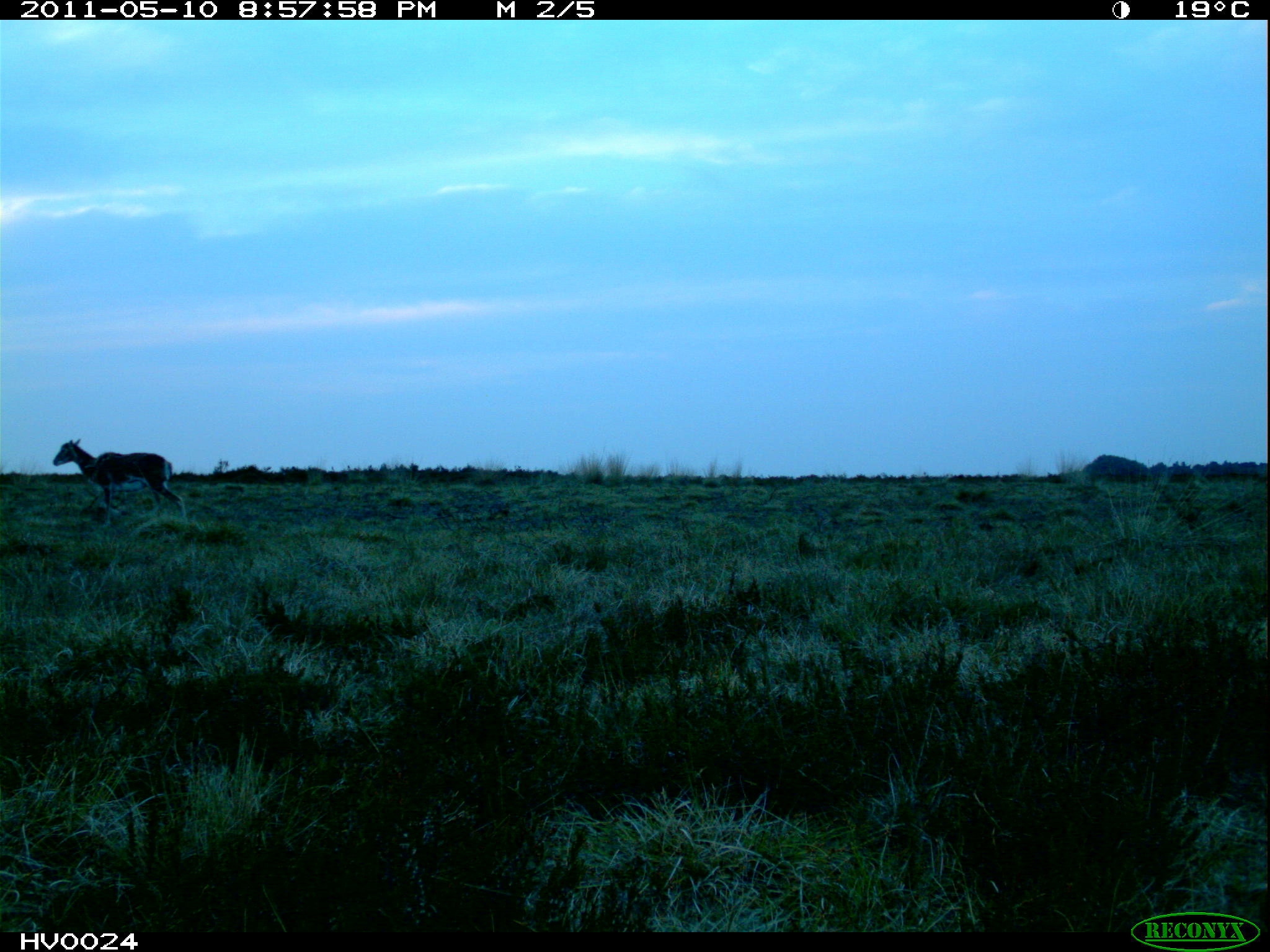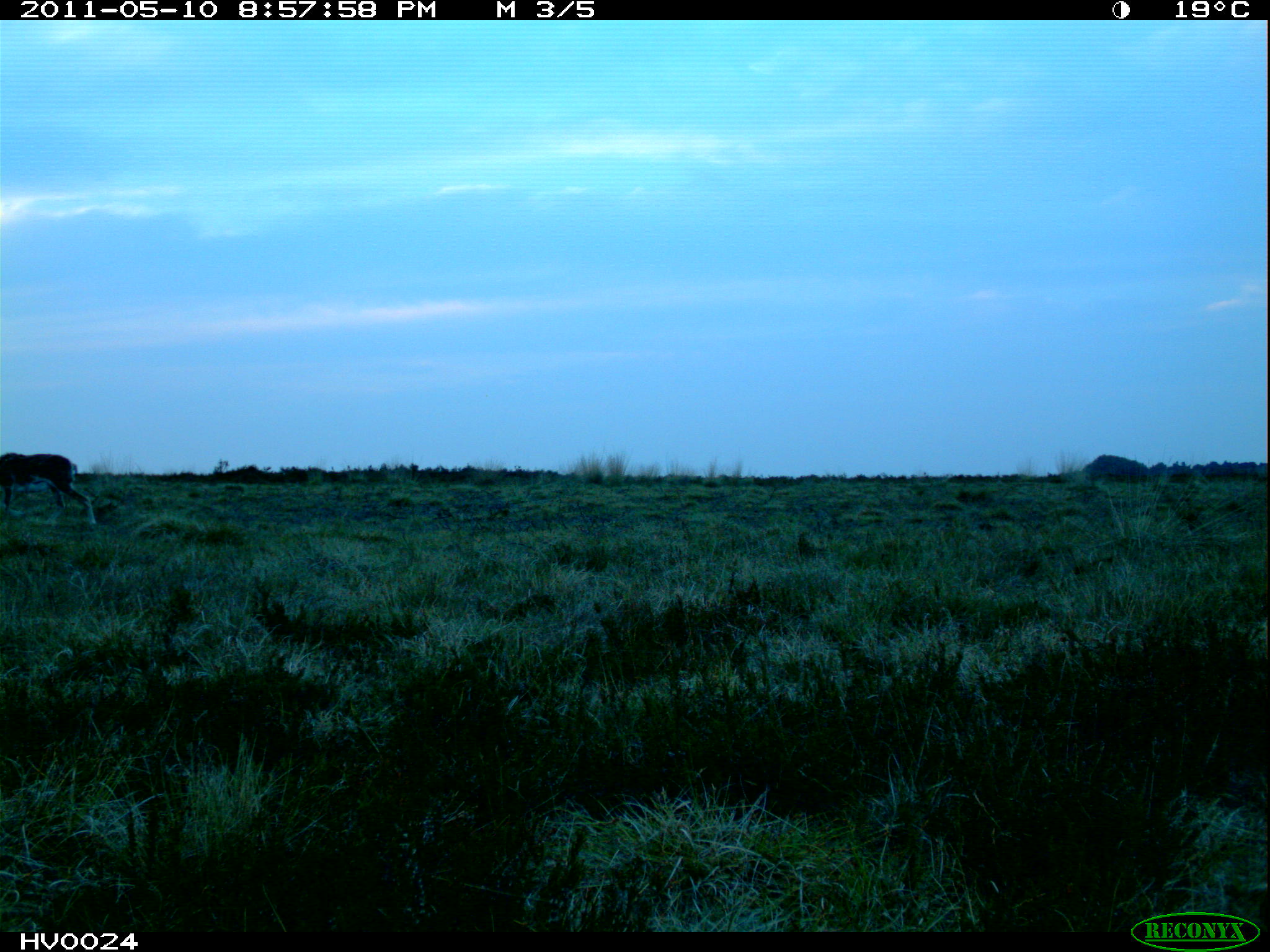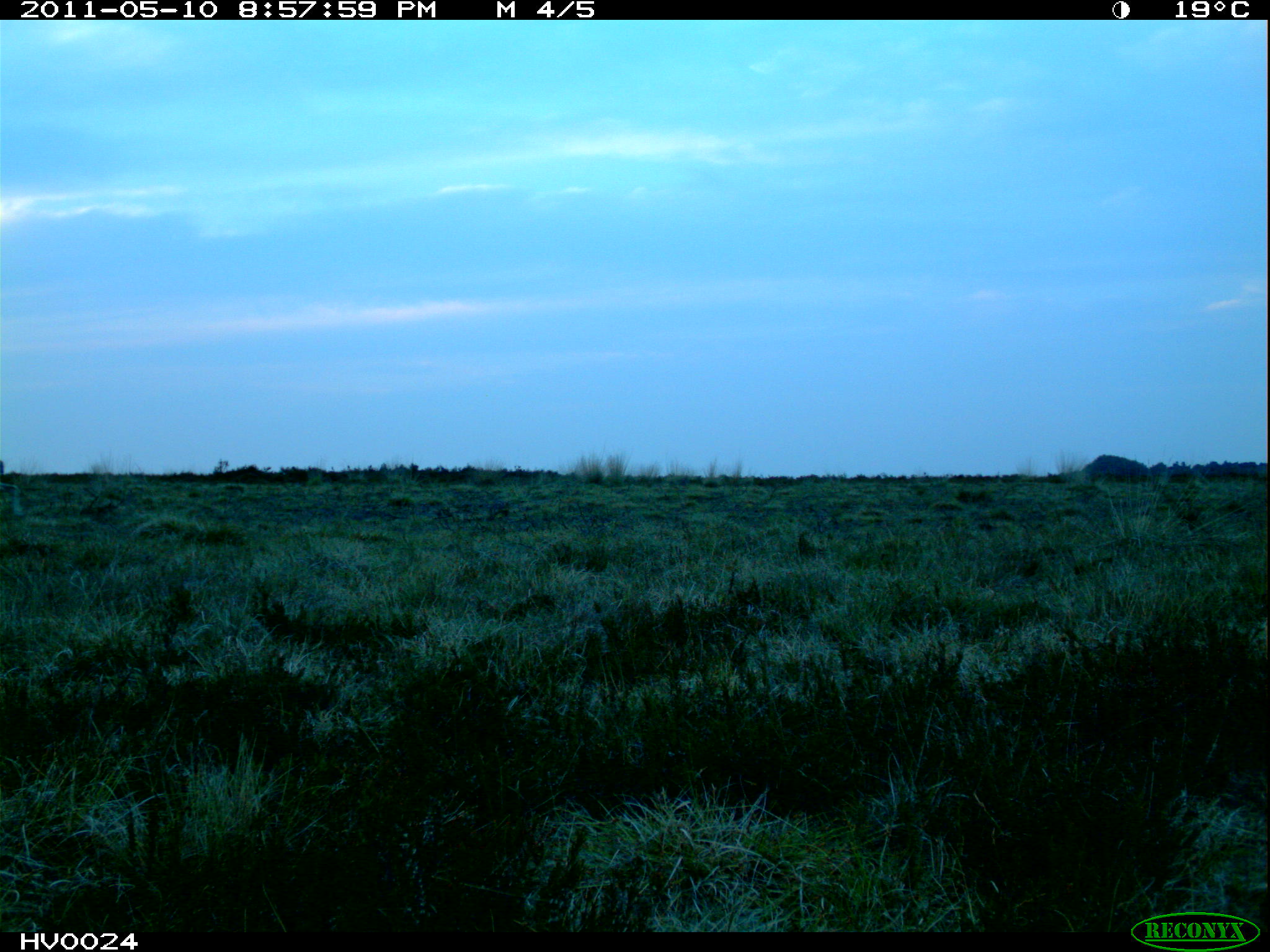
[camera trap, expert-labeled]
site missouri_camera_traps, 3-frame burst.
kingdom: Animalia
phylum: Chordata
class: Mammalia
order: Artiodactyla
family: Bovidae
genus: Ovis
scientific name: Ovis ammon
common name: mouflon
Mouflon (Ovis ammon). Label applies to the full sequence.